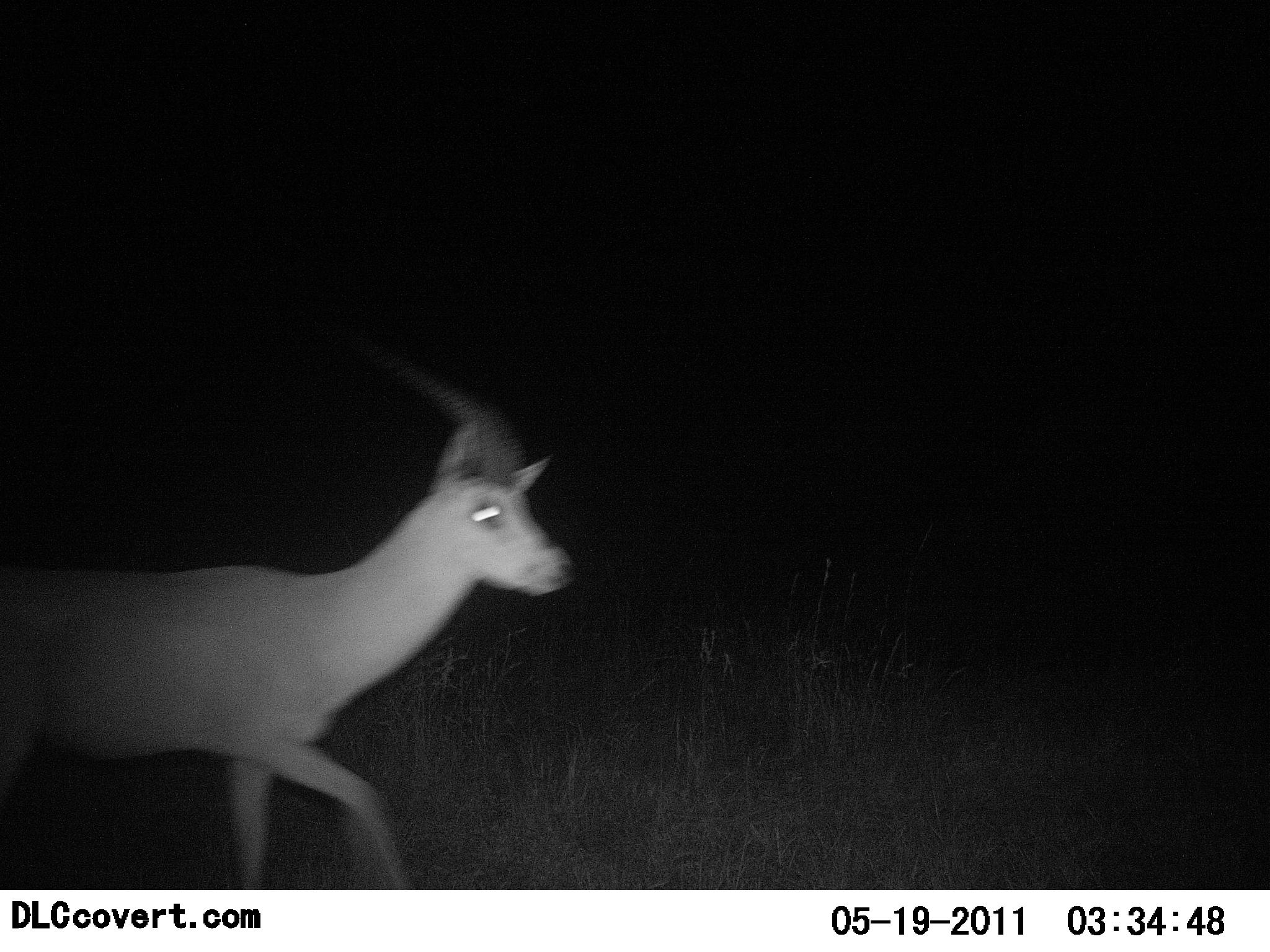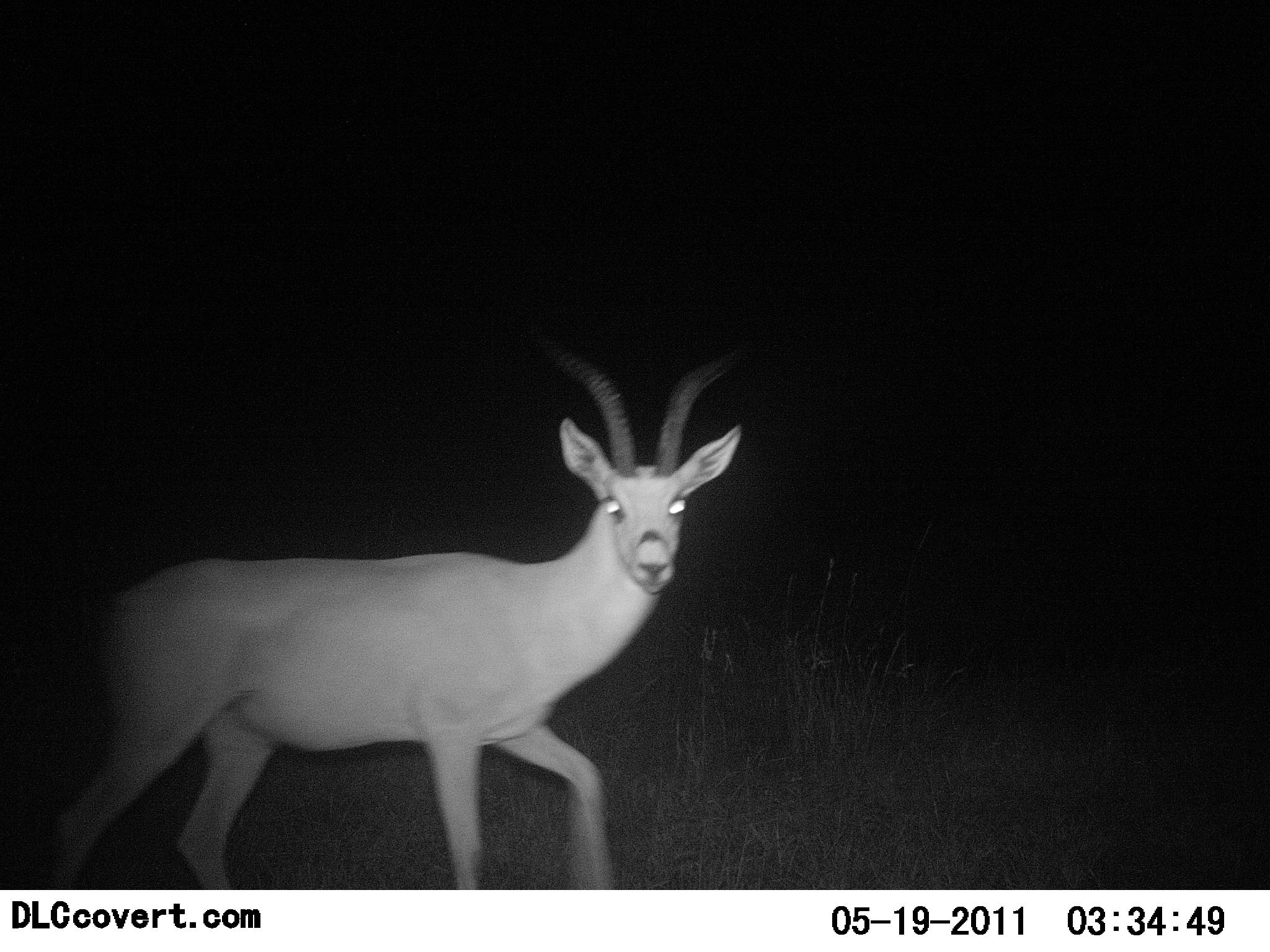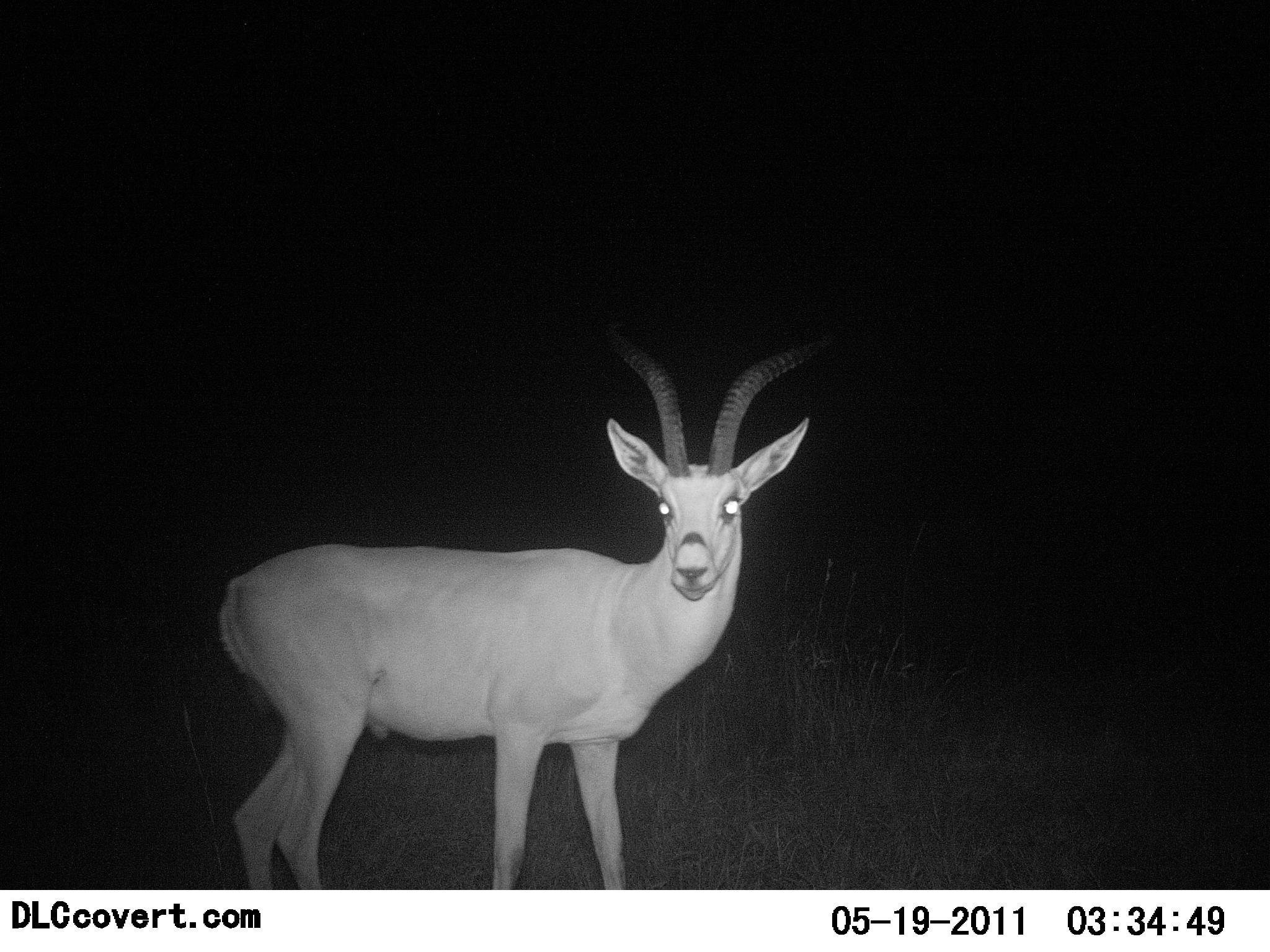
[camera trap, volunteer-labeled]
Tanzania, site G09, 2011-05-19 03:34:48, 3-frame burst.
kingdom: Animalia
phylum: Chordata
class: Mammalia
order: Artiodactyla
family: Bovidae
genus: Nanger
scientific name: Nanger granti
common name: grant's gazelle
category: gazellegrants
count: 1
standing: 17%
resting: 0%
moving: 83%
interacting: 0%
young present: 0%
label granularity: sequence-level